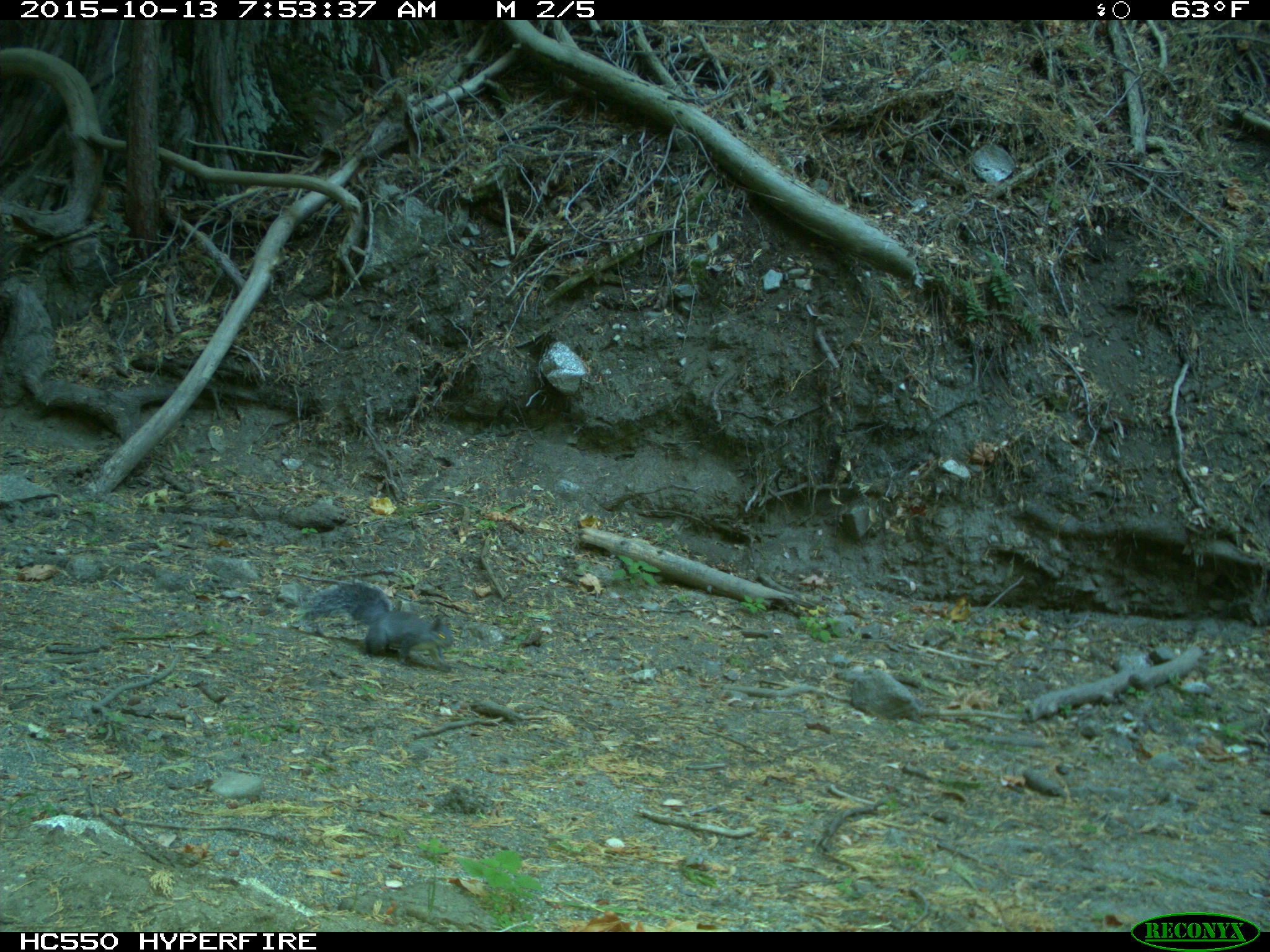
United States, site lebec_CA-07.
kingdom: Animalia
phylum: Chordata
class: Mammalia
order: Rodentia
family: Sciuridae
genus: Sciurus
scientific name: Sciurus carolinensis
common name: eastern gray squirrel